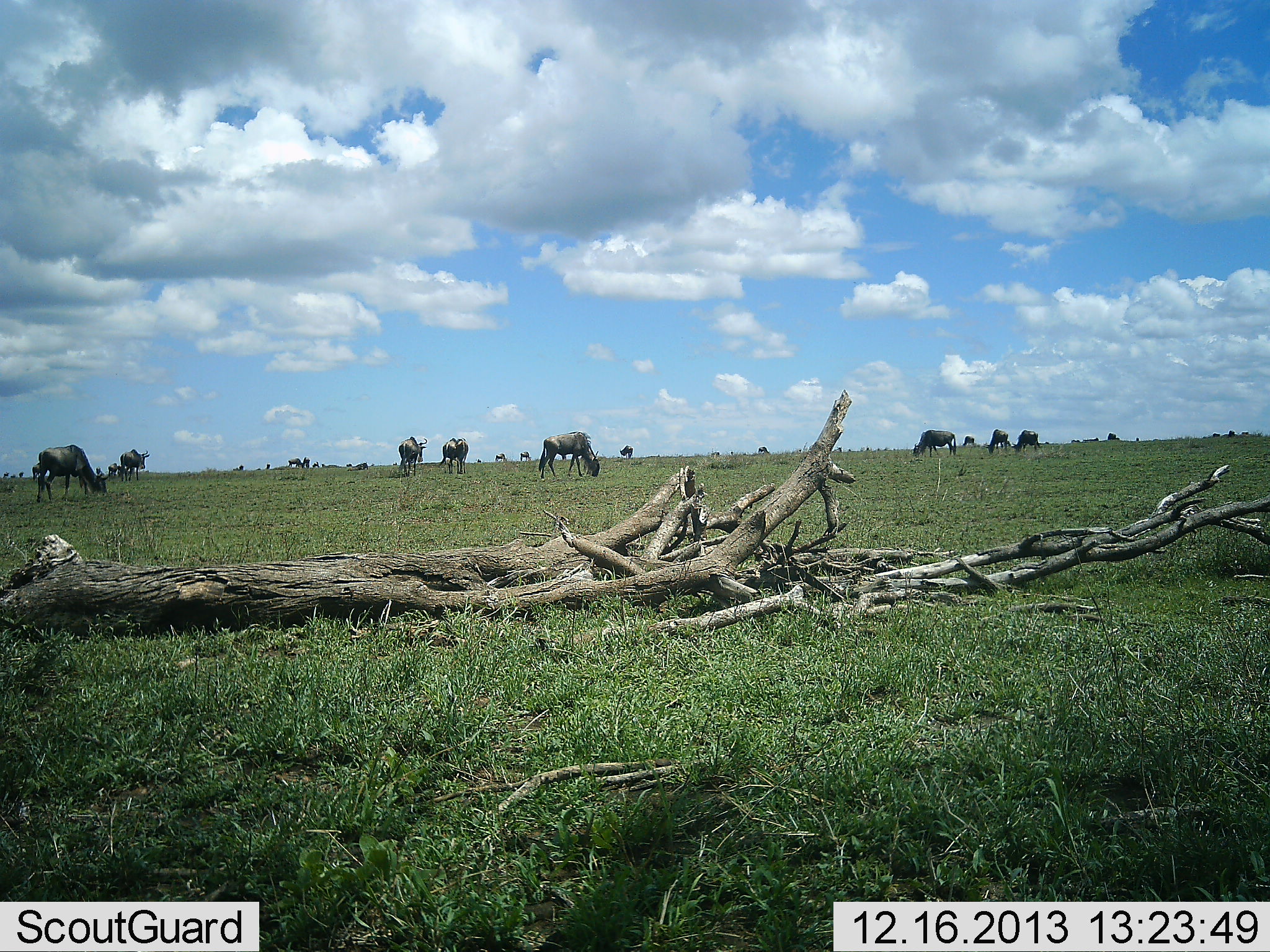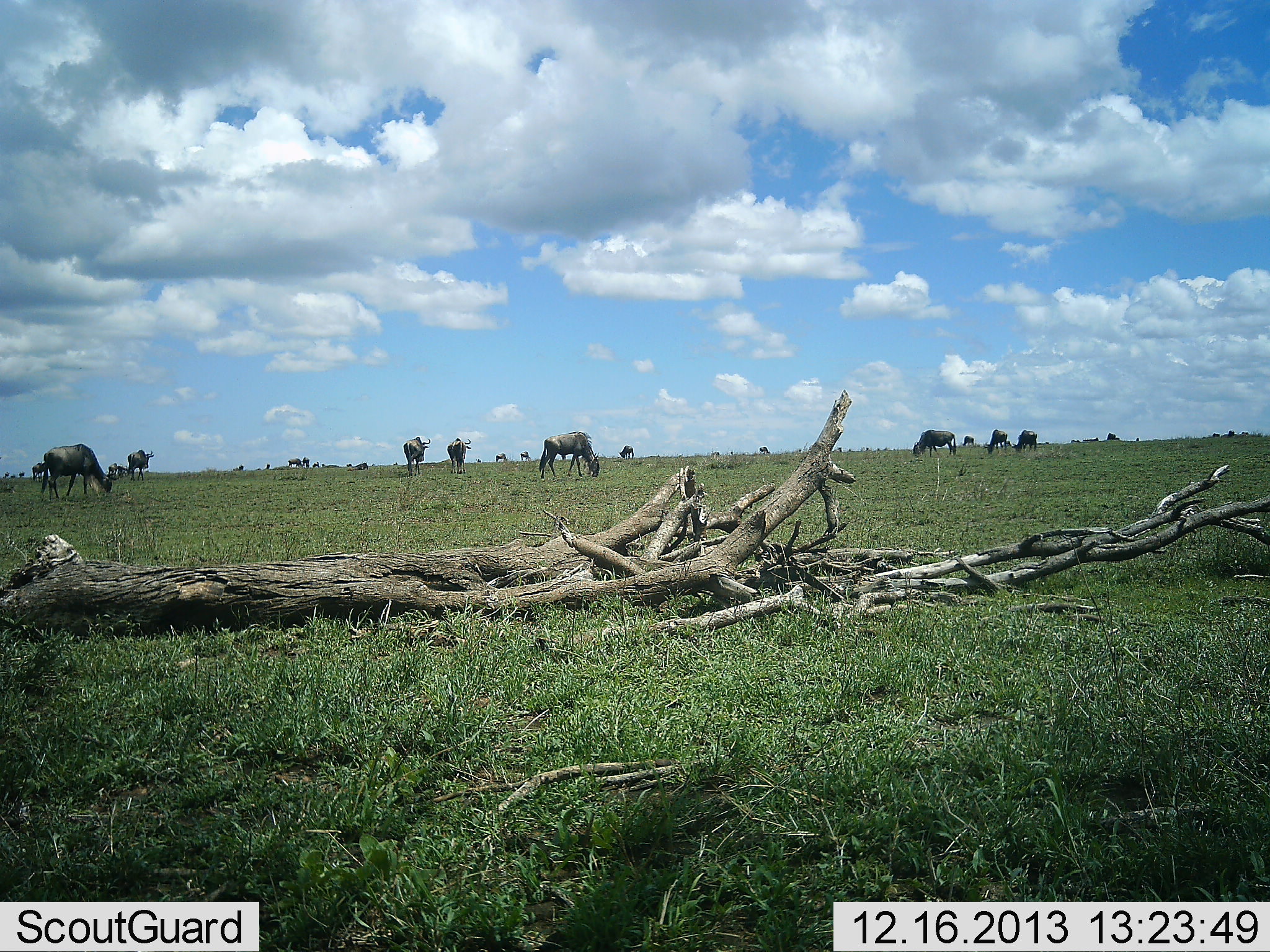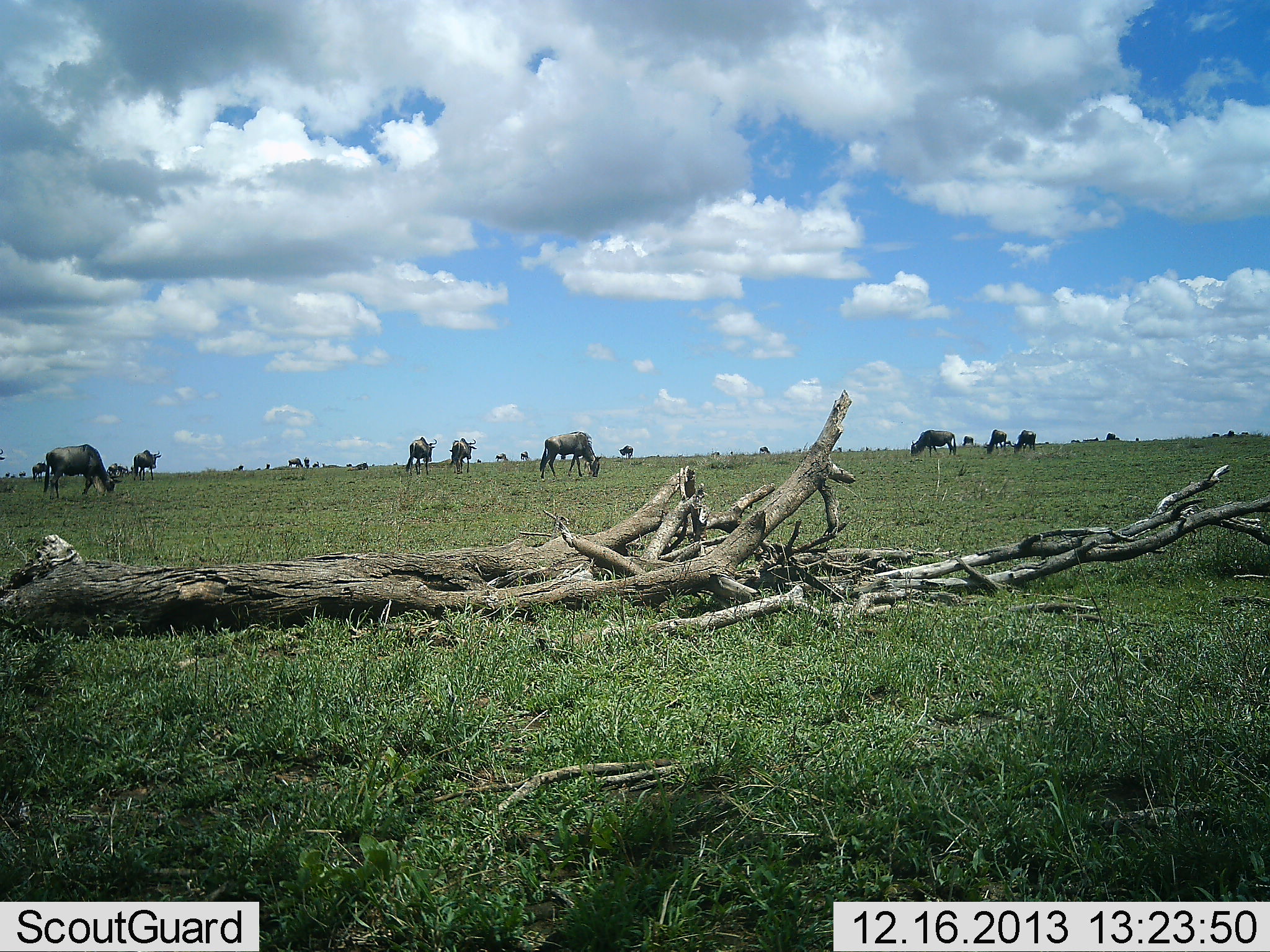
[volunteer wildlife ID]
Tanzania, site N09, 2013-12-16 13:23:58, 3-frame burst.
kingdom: Animalia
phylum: Chordata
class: Mammalia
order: Artiodactyla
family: Bovidae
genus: Connochaetes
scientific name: Connochaetes taurinus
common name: blue wildebeest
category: wildebeest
Wildebeest (blue wildebeest) (Connochaetes taurinus), count 11-50. Behavior (volunteer vote fractions): standing 60%, resting 0%, moving 40%, interacting 0%. Young present (vote fraction): 0%. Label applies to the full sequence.